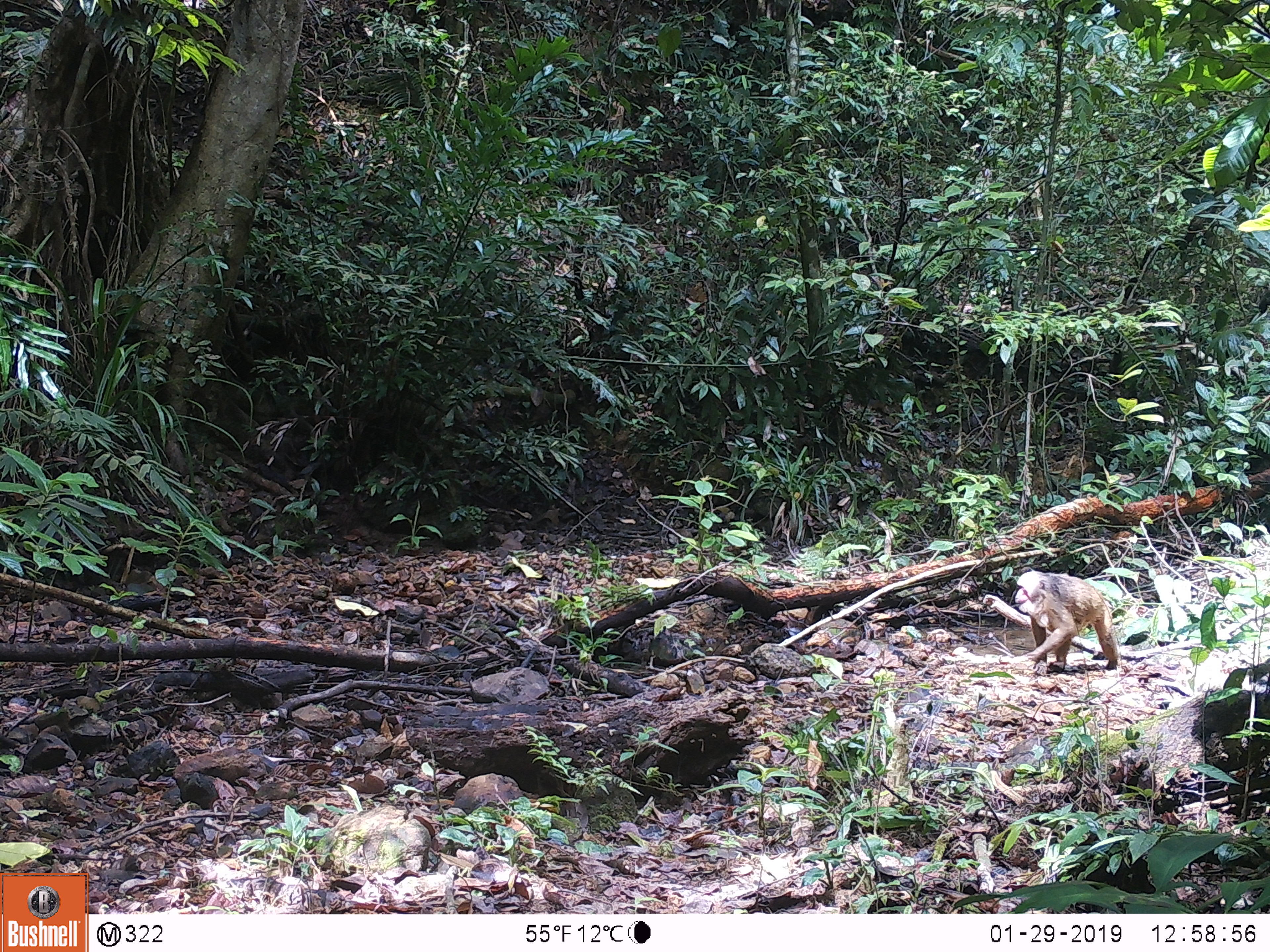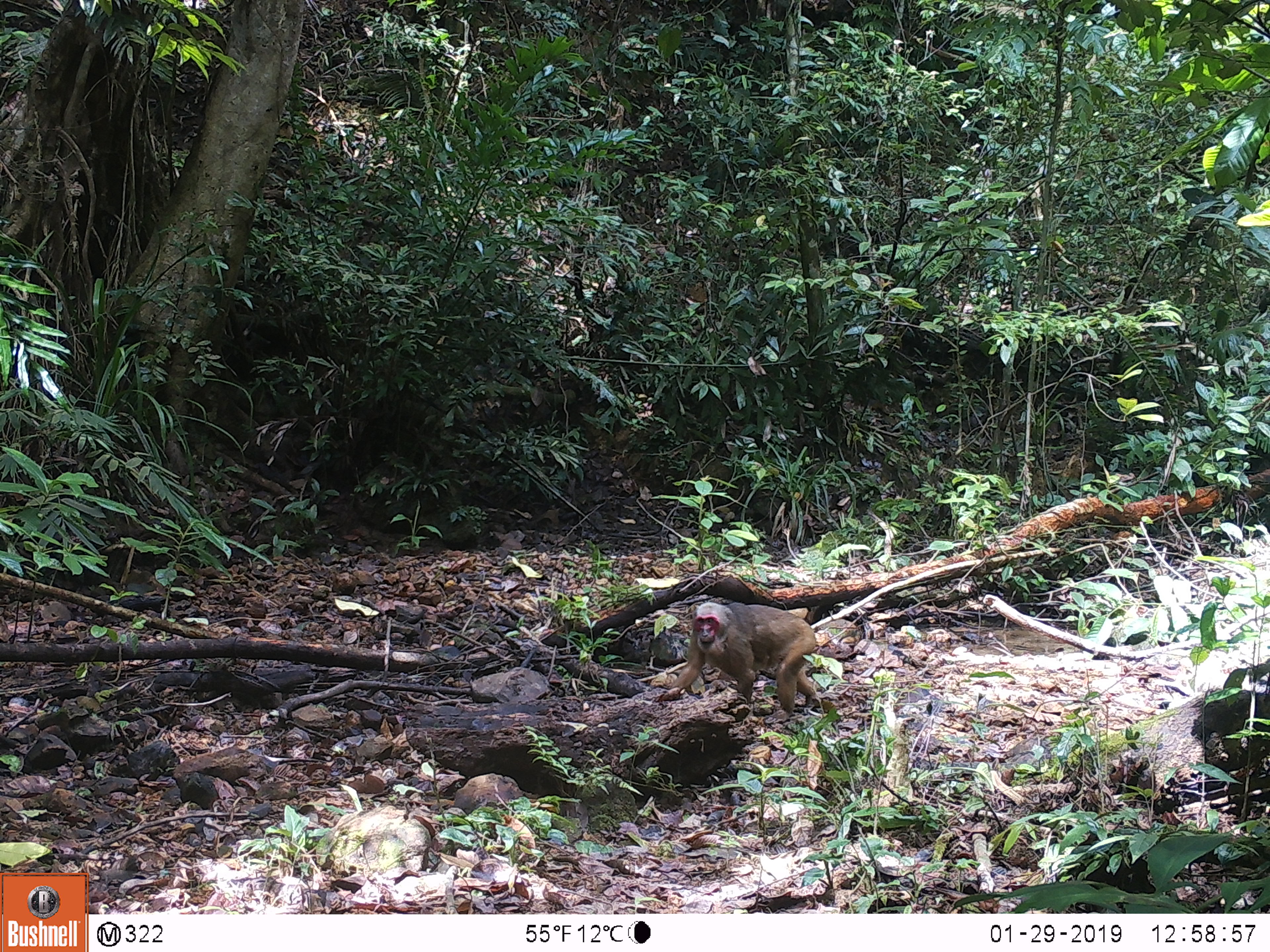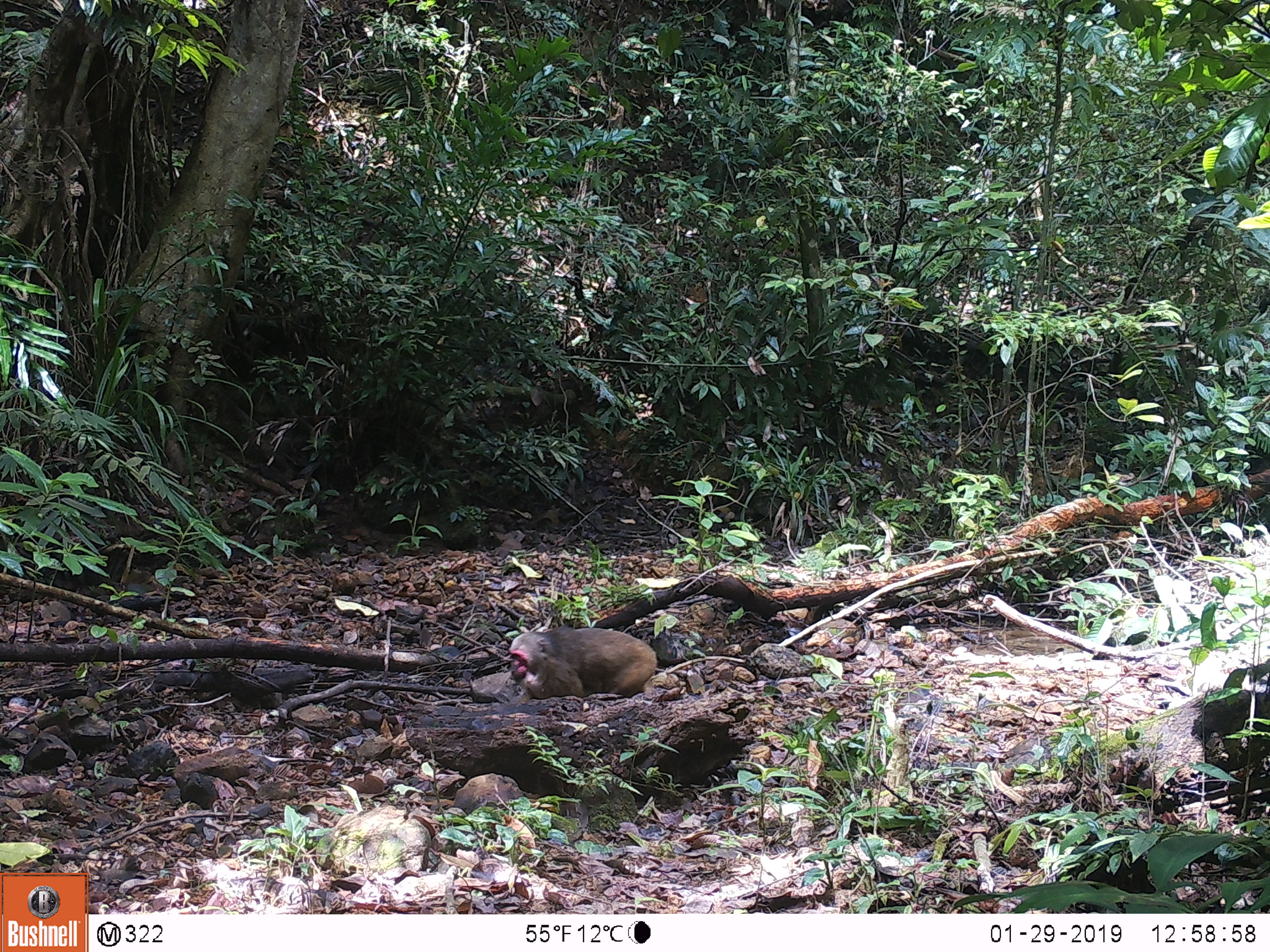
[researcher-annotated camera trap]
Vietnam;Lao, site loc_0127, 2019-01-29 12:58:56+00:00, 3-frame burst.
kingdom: Animalia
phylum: Chordata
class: Mammalia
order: Primates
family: Cercopithecidae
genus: Macaca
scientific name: Macaca arctoides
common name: stump-tailed macaque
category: stump tailed macaque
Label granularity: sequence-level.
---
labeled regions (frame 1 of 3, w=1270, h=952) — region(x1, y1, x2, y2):
stump tailed macaque: region(1013, 567, 1119, 673)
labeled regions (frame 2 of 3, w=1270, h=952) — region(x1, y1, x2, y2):
stump tailed macaque: region(657, 598, 822, 721)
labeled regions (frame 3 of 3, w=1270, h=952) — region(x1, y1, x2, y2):
stump tailed macaque: region(508, 626, 658, 700)